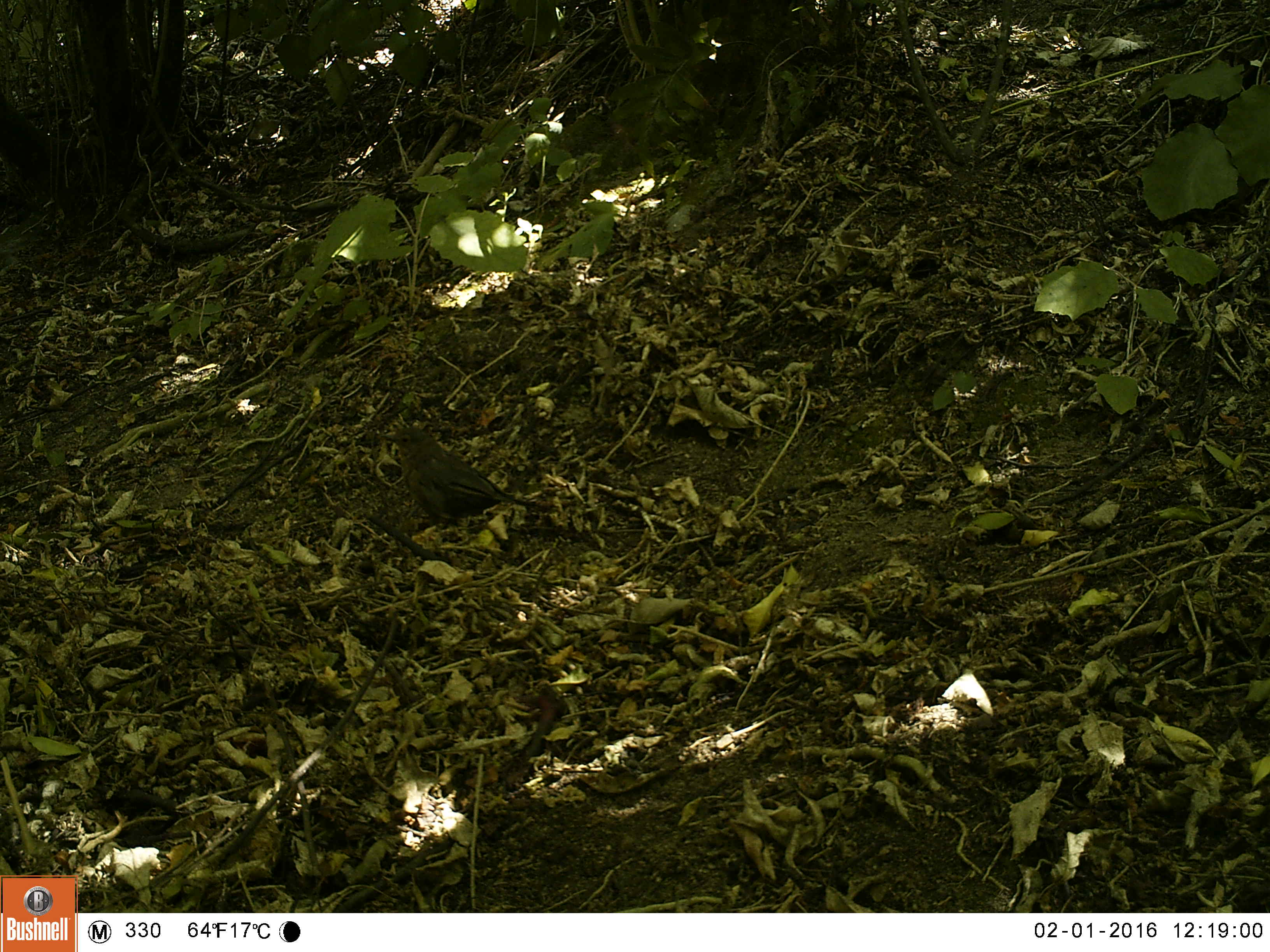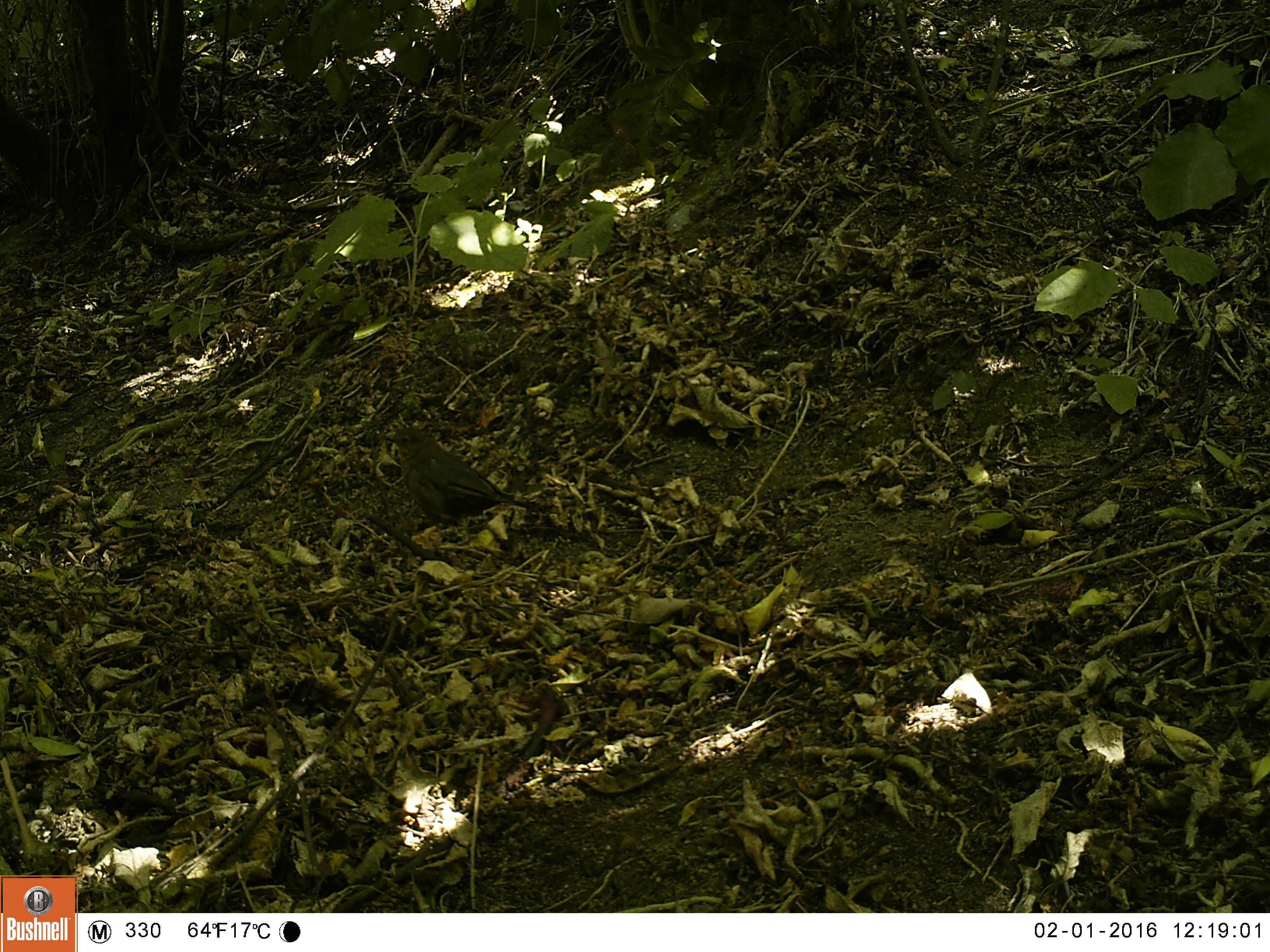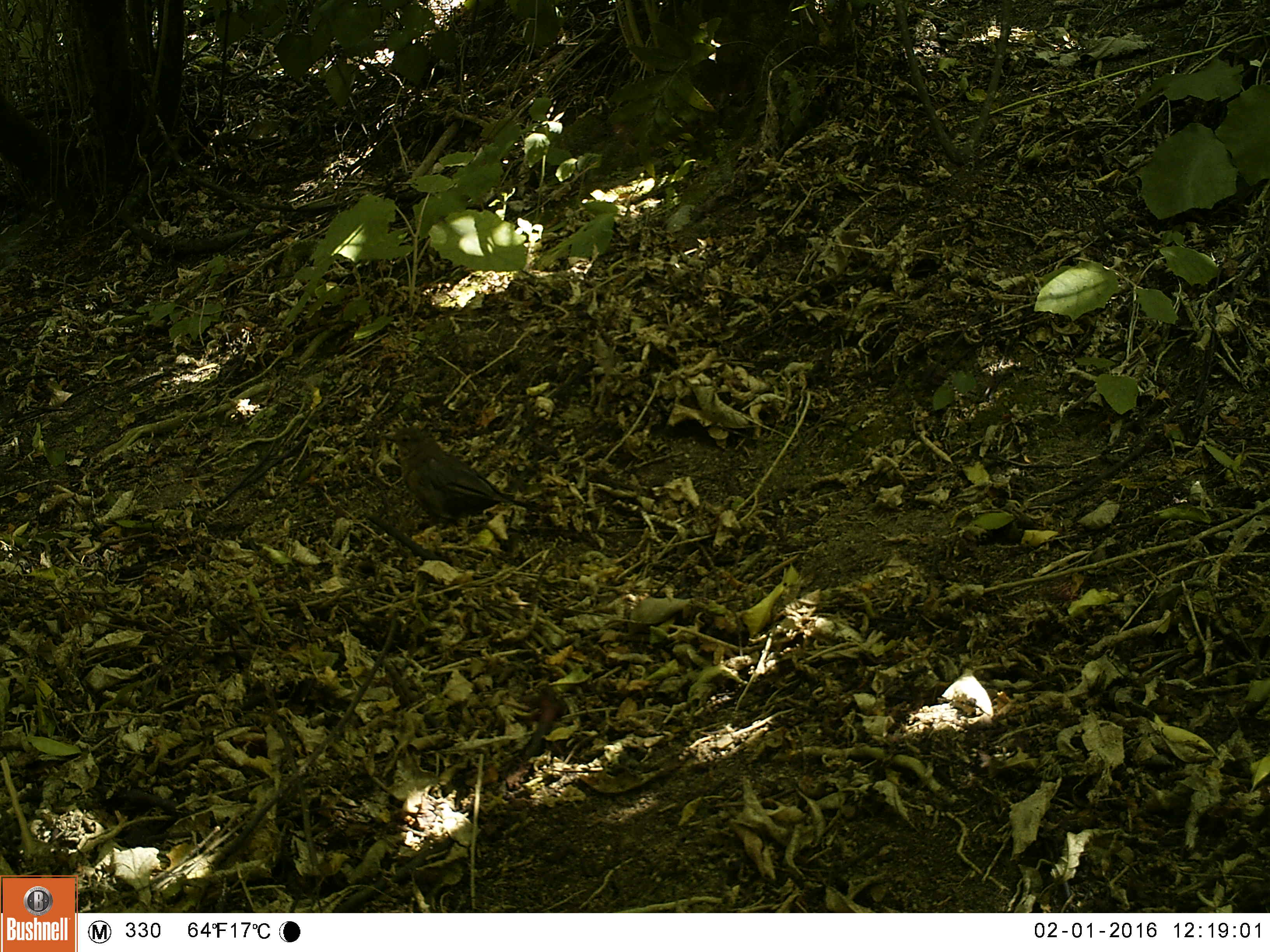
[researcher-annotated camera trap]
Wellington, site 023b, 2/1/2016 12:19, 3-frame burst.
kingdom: Animalia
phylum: Chordata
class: Aves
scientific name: Aves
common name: bird